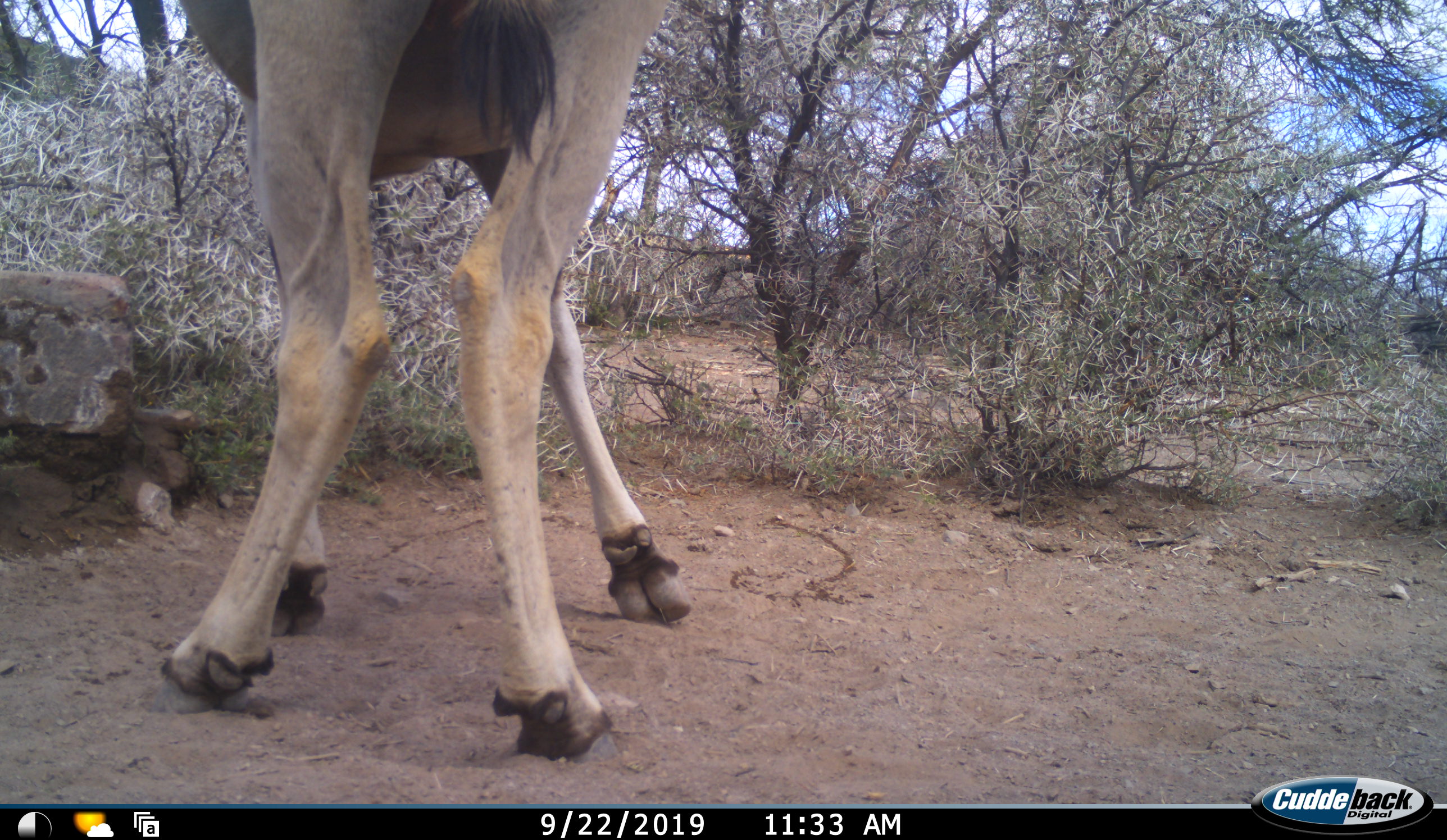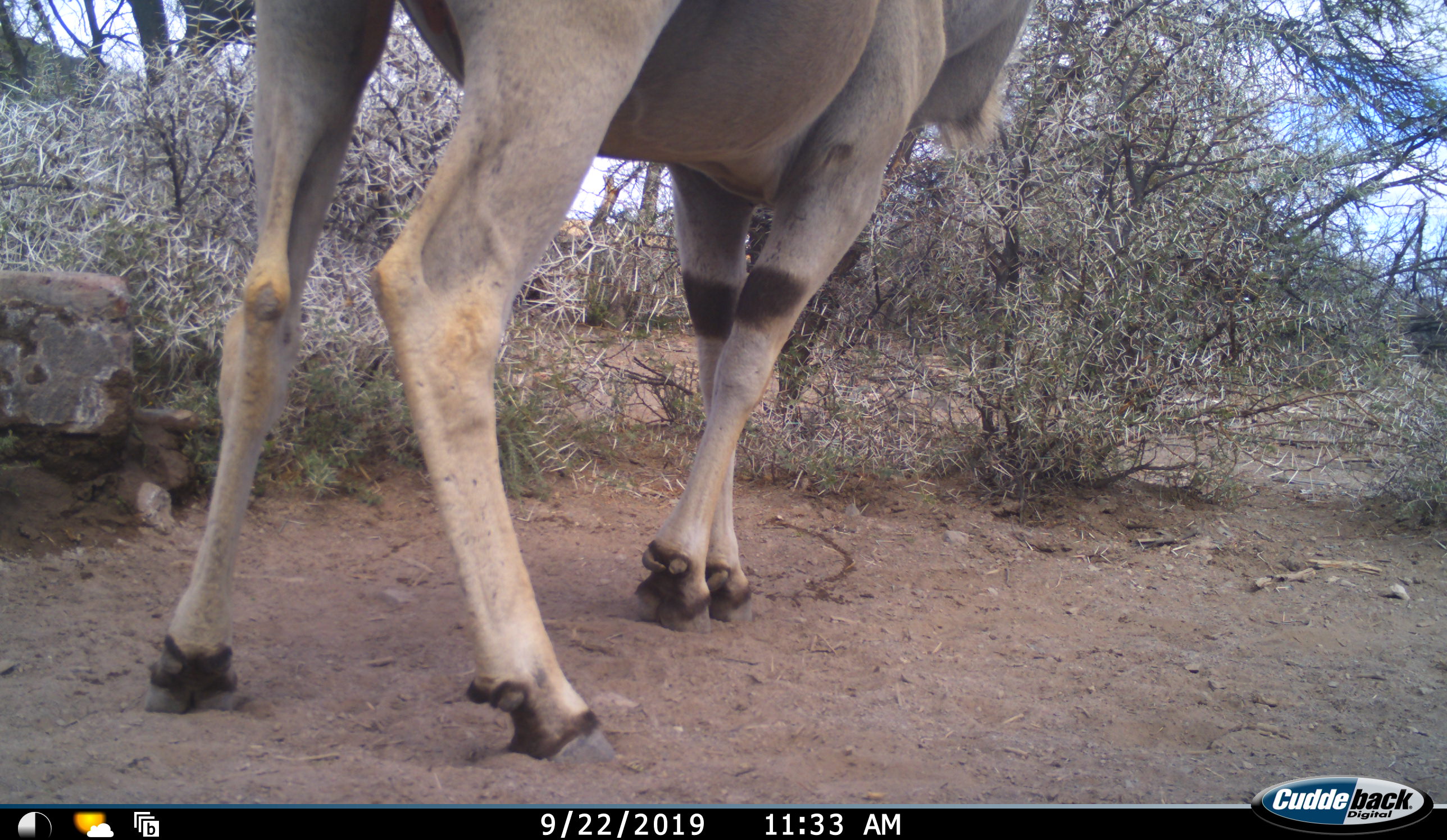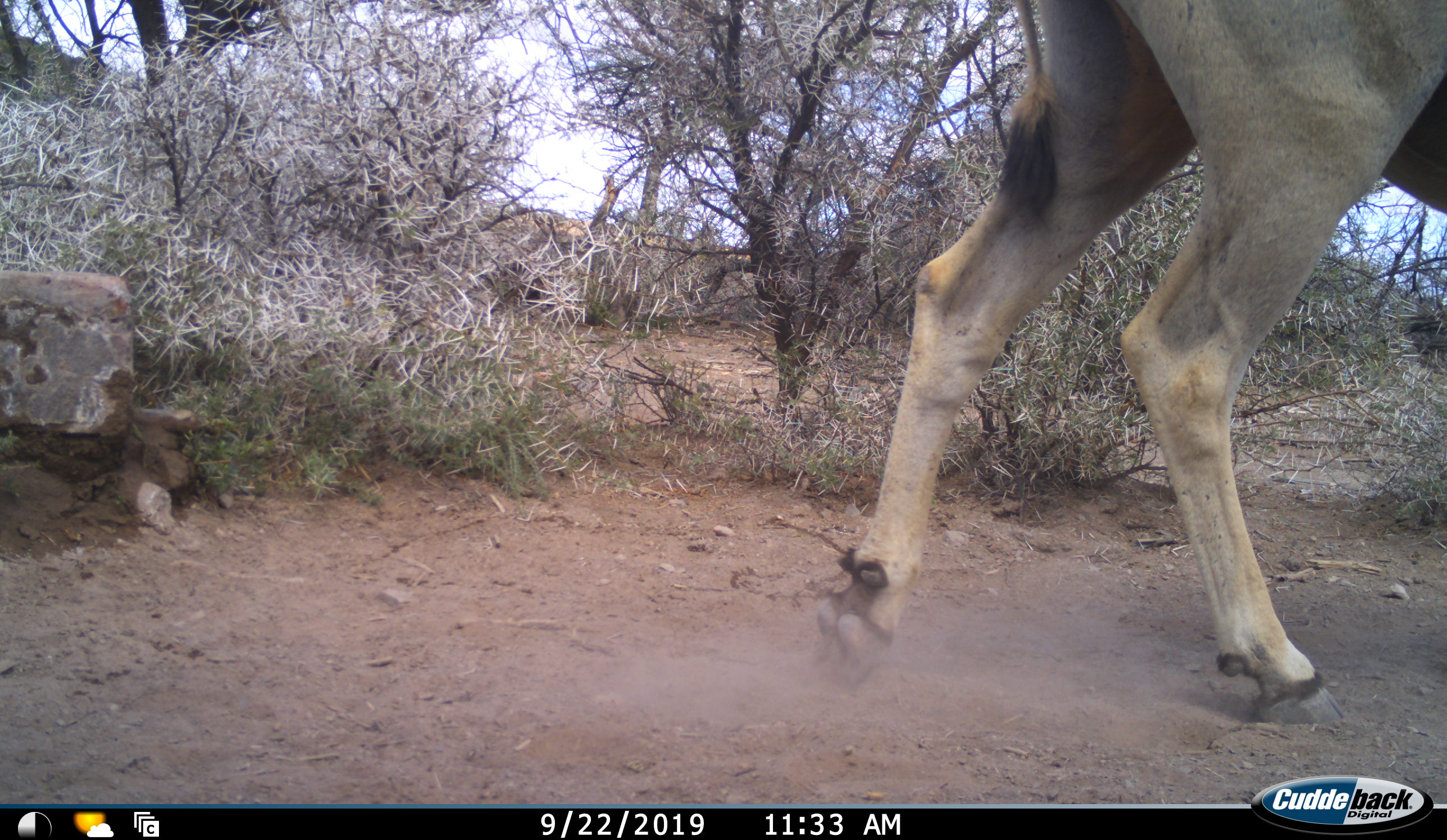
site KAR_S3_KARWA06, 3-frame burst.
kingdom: Animalia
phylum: Chordata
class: Mammalia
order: Artiodactyla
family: Bovidae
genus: Tragelaphus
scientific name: Tragelaphus oryx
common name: eland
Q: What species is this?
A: Eland (Tragelaphus oryx).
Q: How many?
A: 1.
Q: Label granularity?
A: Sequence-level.